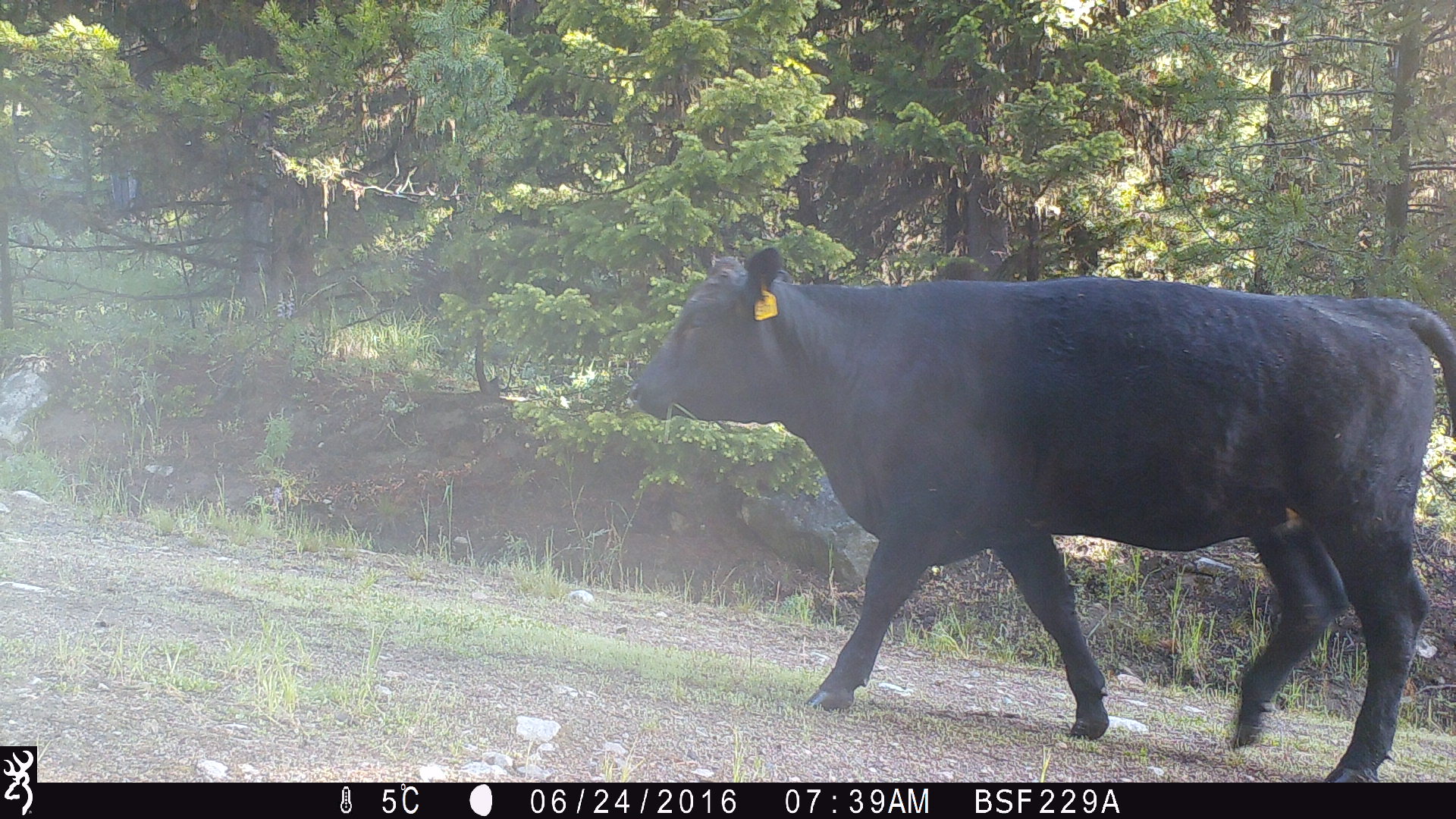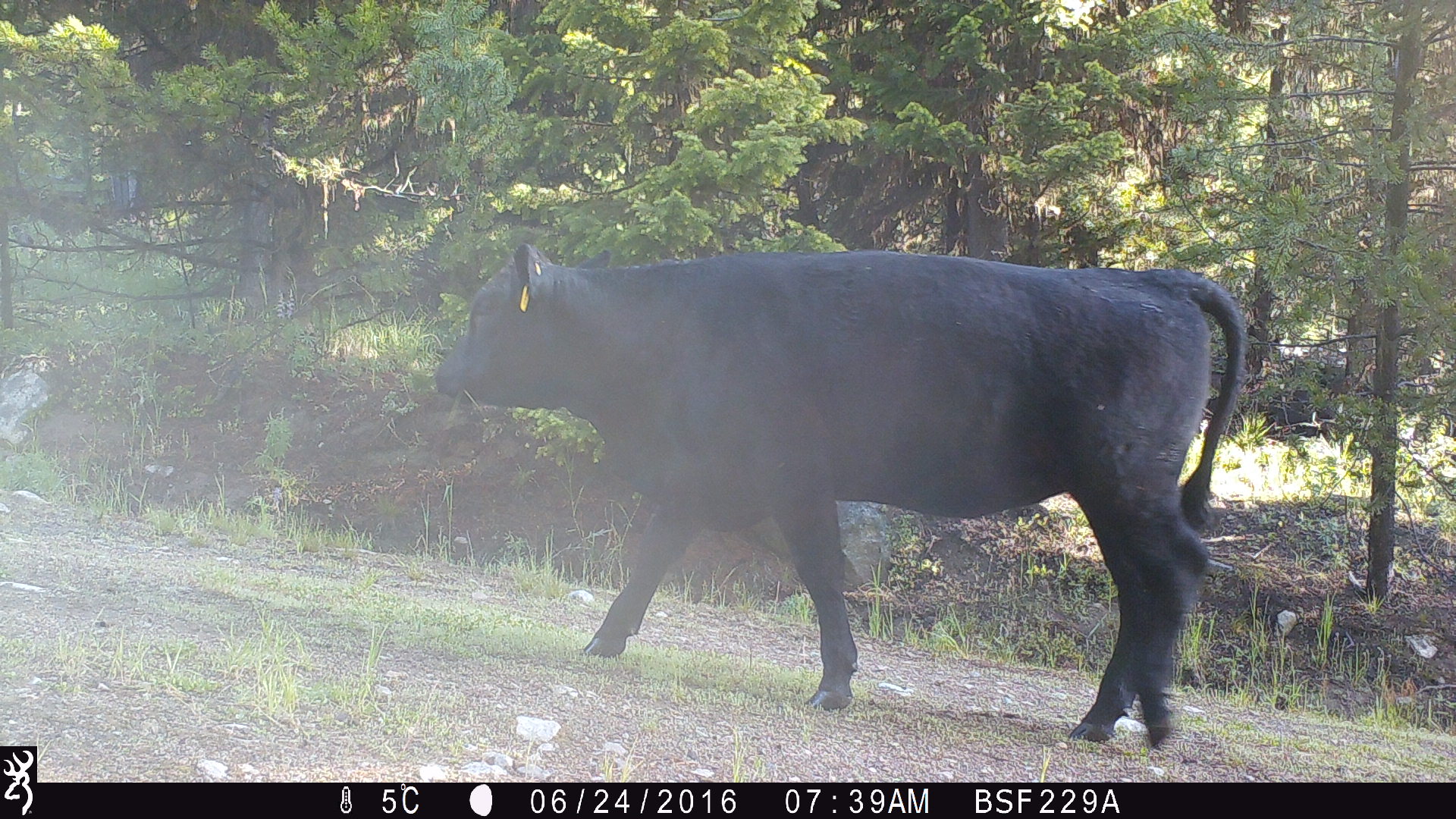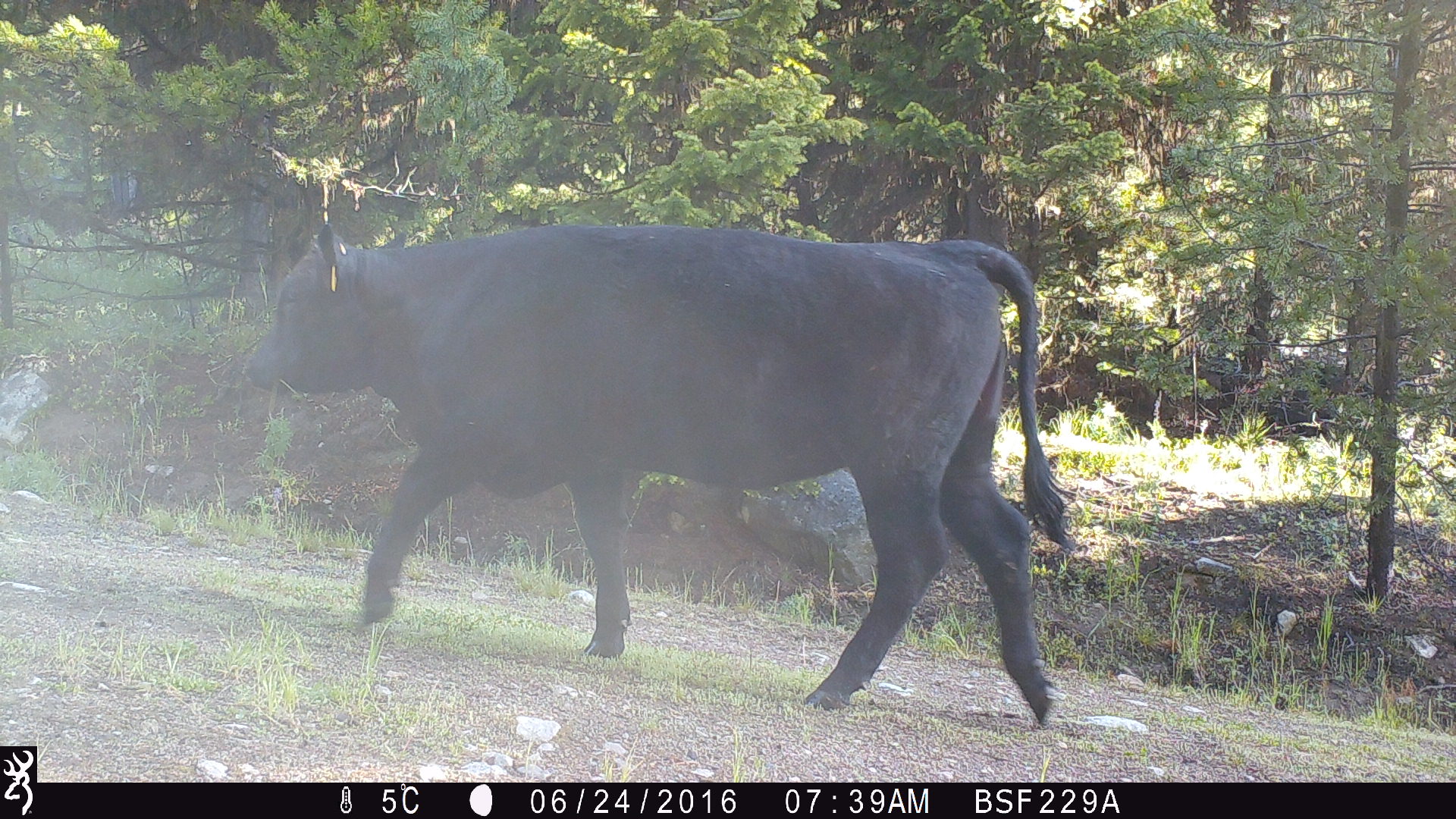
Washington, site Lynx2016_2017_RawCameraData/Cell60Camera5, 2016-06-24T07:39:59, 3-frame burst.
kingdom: Animalia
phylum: Chordata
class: Mammalia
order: Artiodactyla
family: Bovidae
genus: Bos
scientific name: Bos taurus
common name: domestic cattle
Domestic cattle (Bos taurus). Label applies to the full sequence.